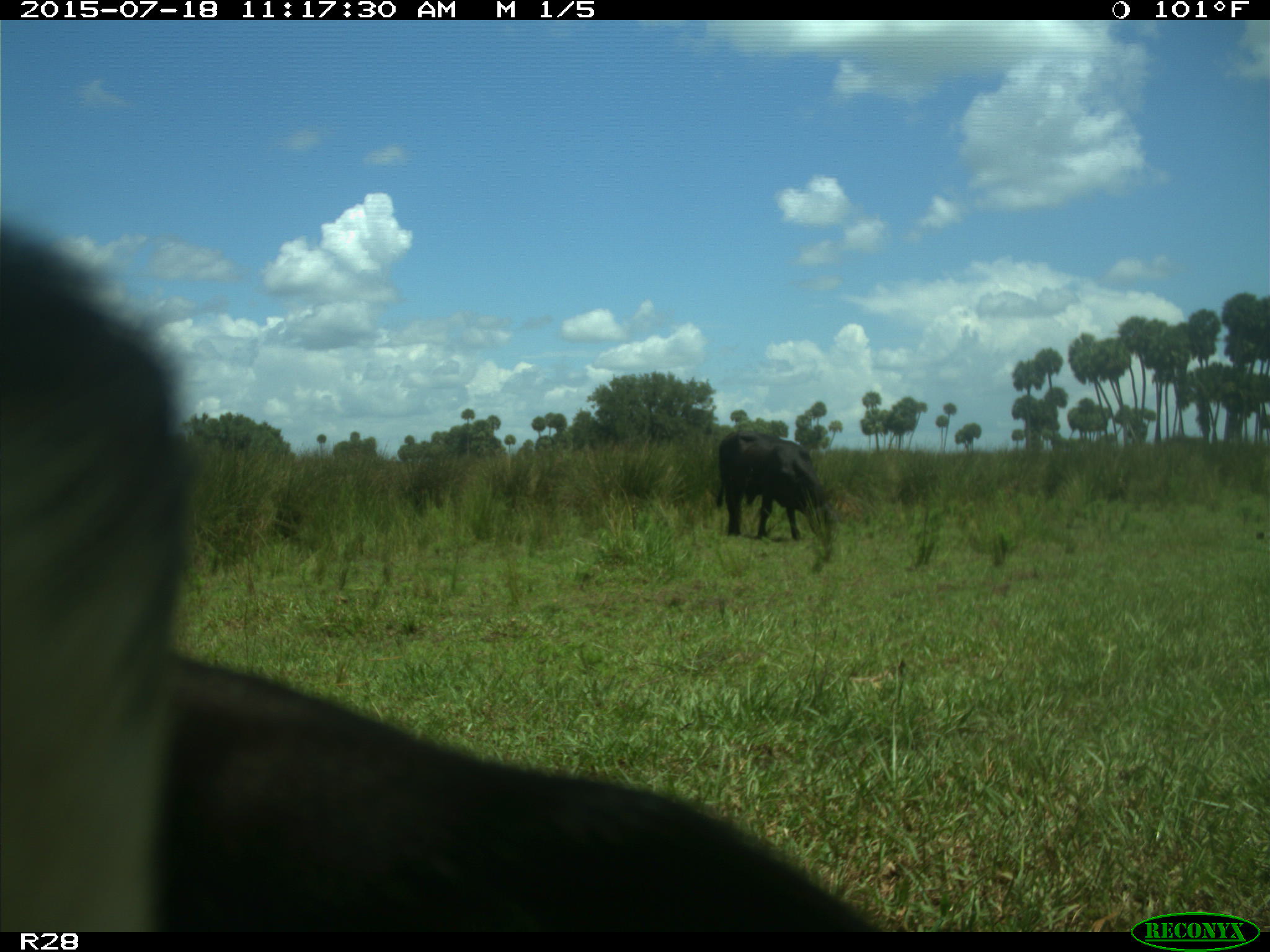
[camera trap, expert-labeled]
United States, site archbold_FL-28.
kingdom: Animalia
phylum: Chordata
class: Mammalia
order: Artiodactyla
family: Bovidae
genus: Bos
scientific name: Bos taurus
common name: domestic cow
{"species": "Bos taurus (domestic cow)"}